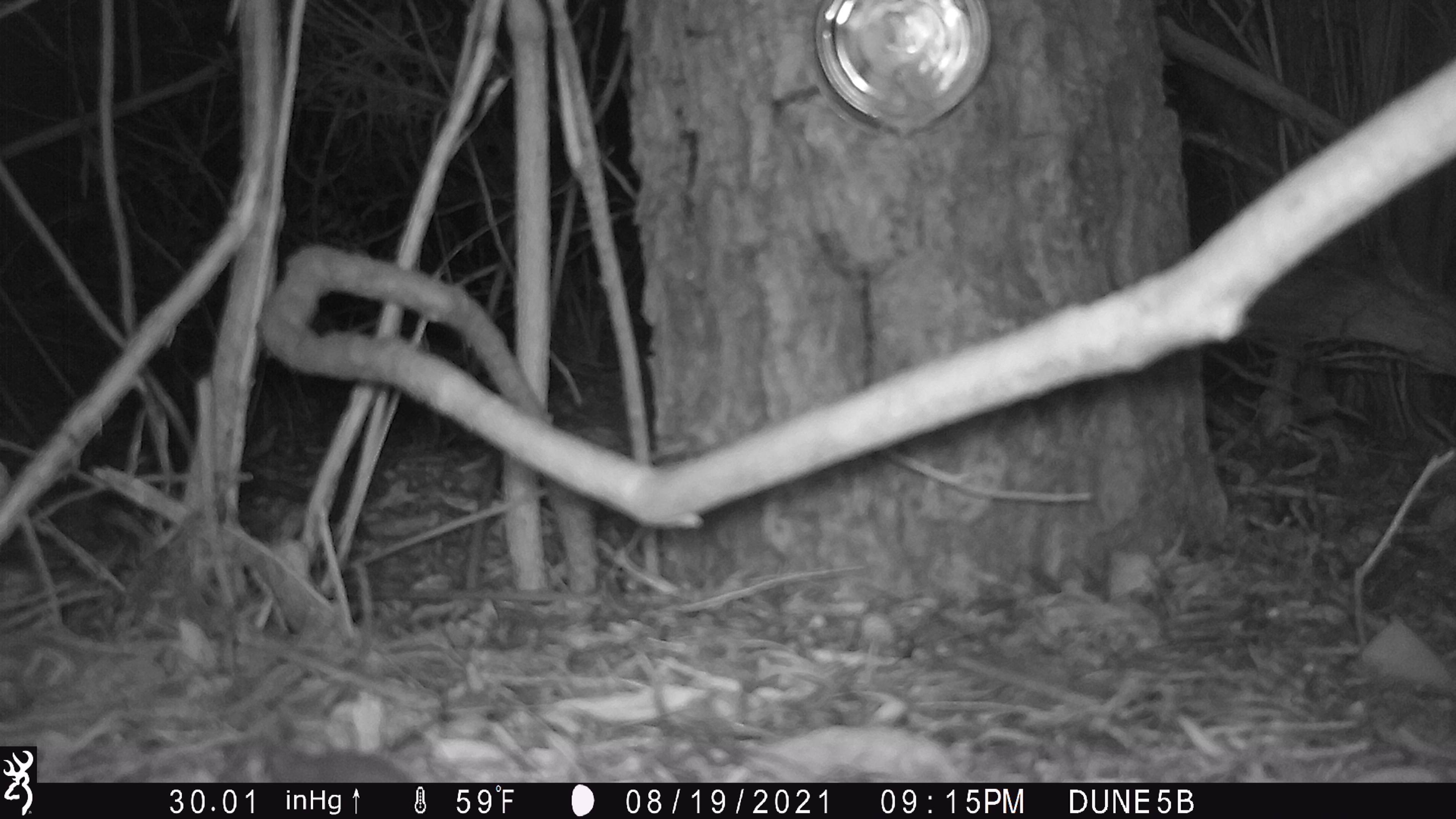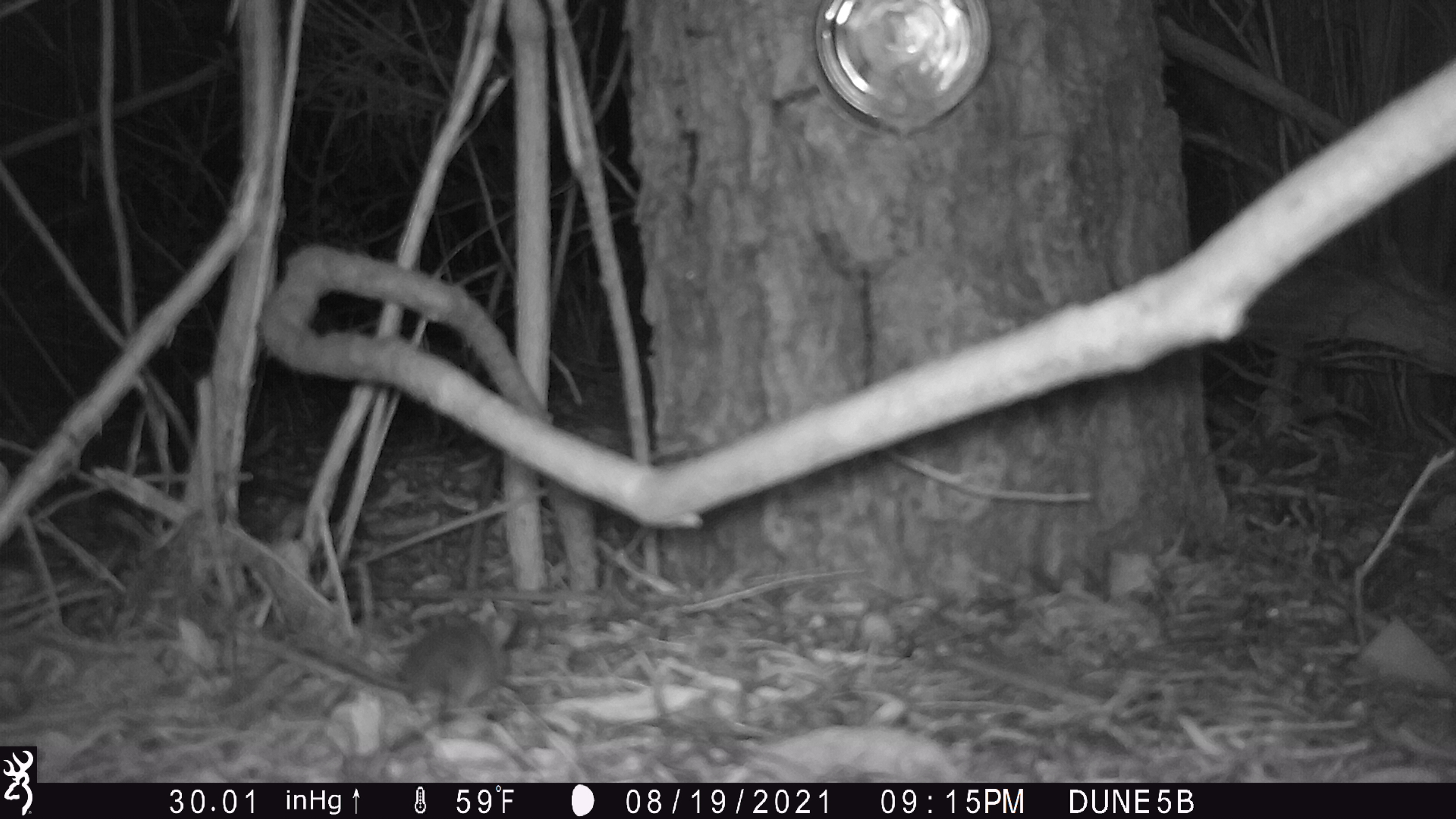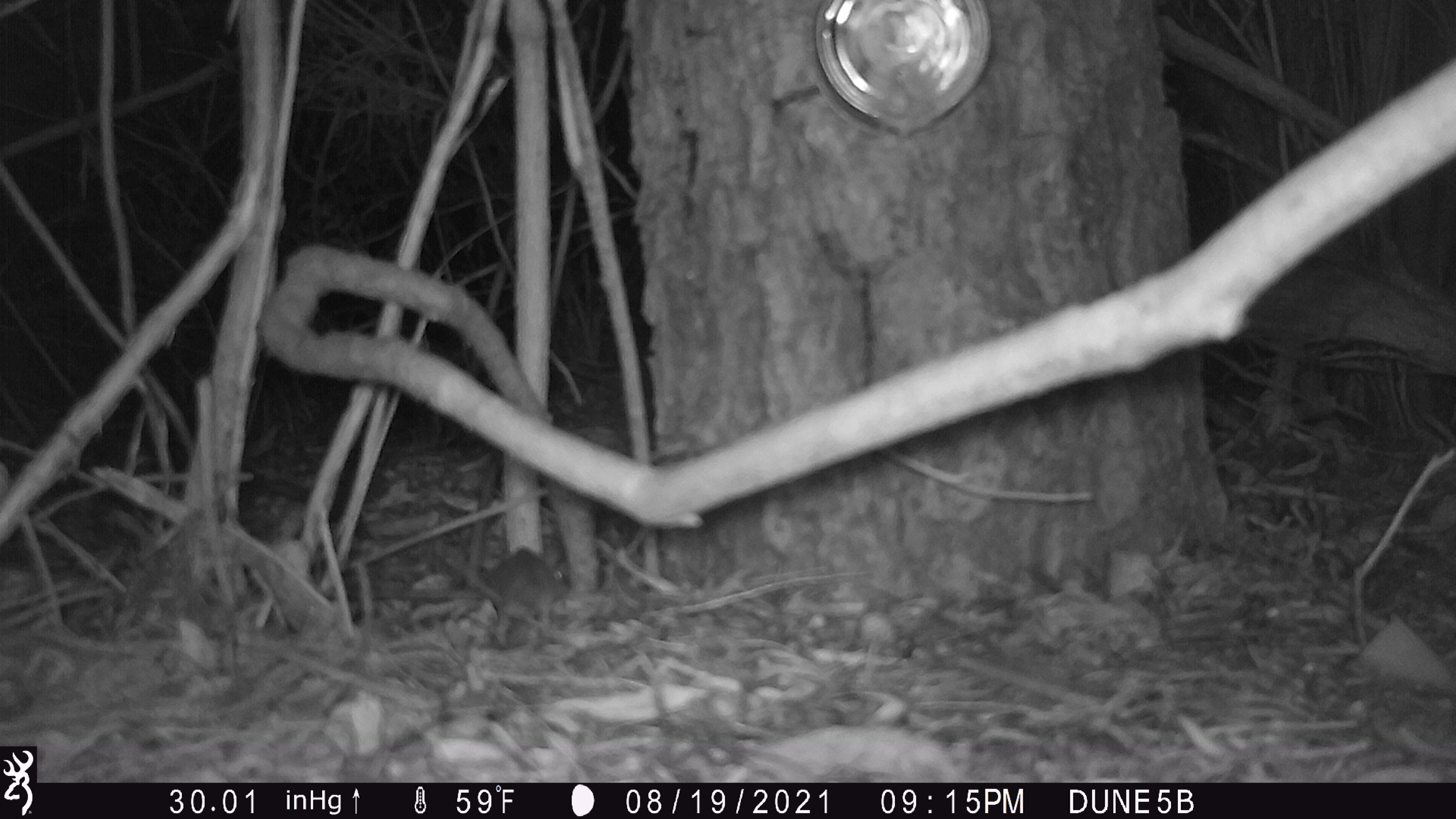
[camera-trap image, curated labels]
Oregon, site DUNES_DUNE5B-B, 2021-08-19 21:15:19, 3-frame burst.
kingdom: Animalia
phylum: Chordata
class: Mammalia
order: Rodentia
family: Cricetidae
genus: Neotoma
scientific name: Neotoma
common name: woodrats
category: neotoma species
Neotoma species (woodrats) (Neotoma).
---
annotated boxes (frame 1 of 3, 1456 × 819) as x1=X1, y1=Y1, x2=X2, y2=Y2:
neotoma species: x1=190, y1=725, x2=427, y2=784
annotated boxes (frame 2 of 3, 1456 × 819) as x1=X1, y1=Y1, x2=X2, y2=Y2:
neotoma species: x1=281, y1=589, x2=526, y2=716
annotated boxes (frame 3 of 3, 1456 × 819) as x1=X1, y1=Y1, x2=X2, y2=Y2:
neotoma species: x1=437, y1=535, x2=594, y2=655